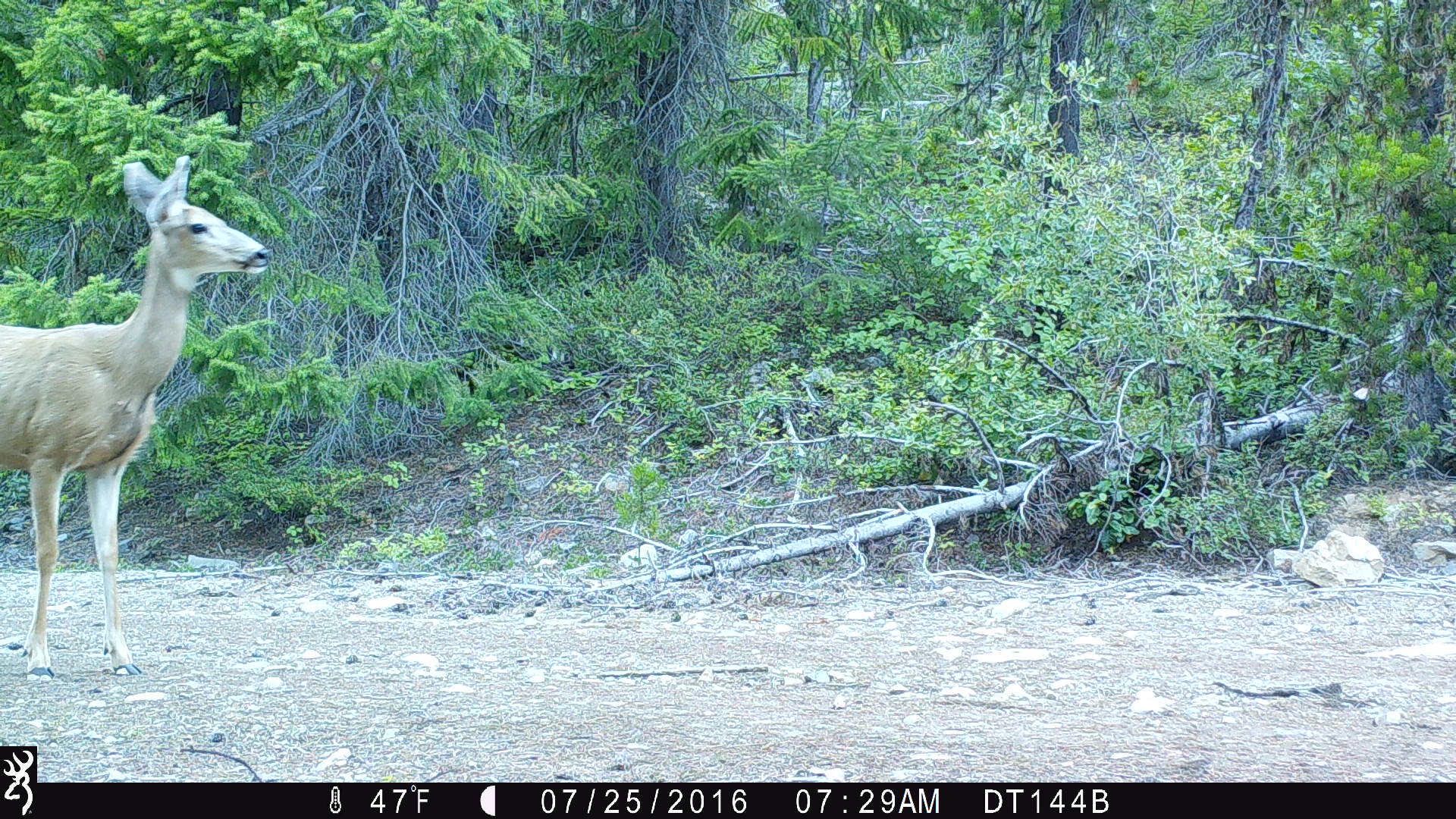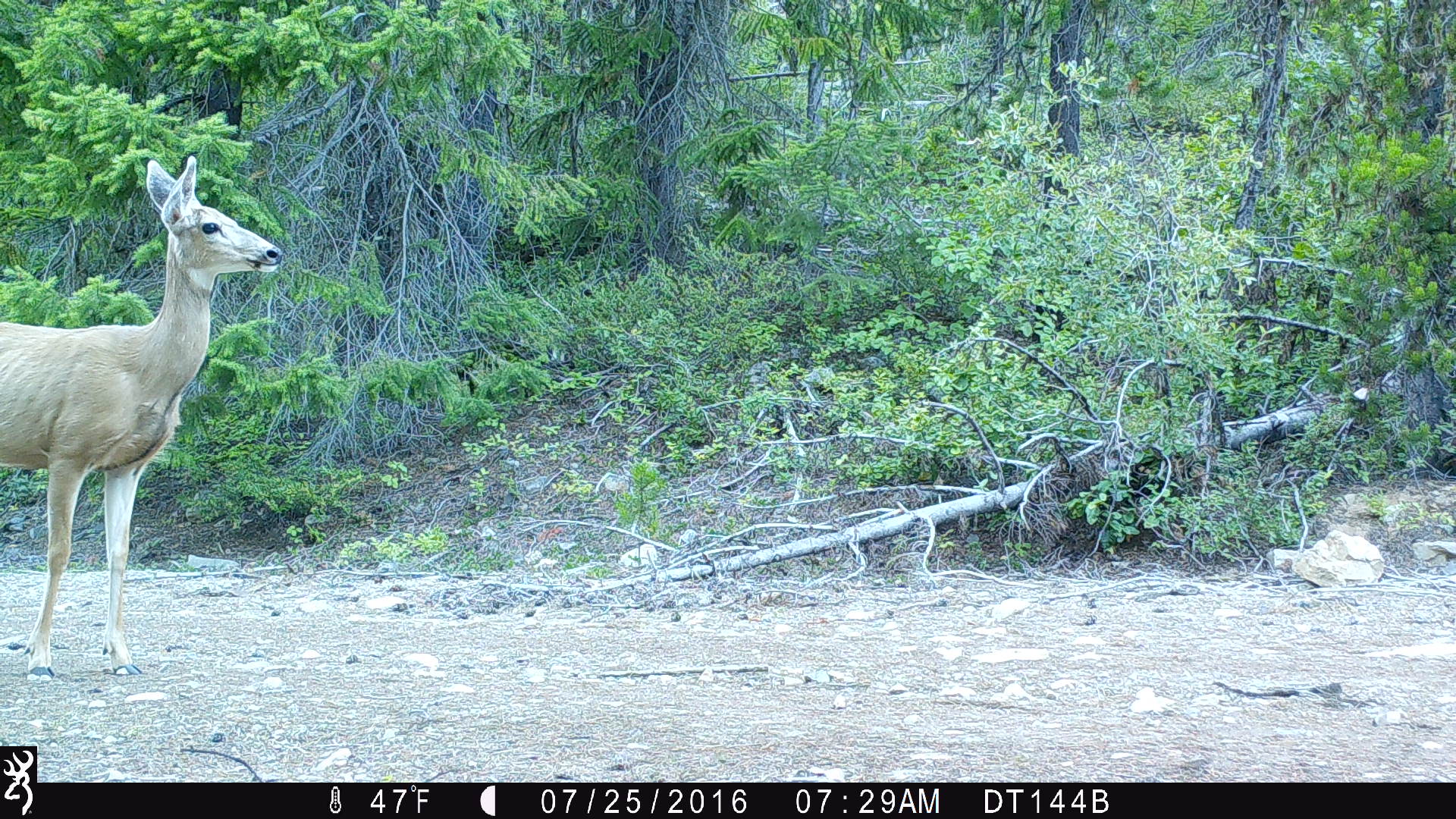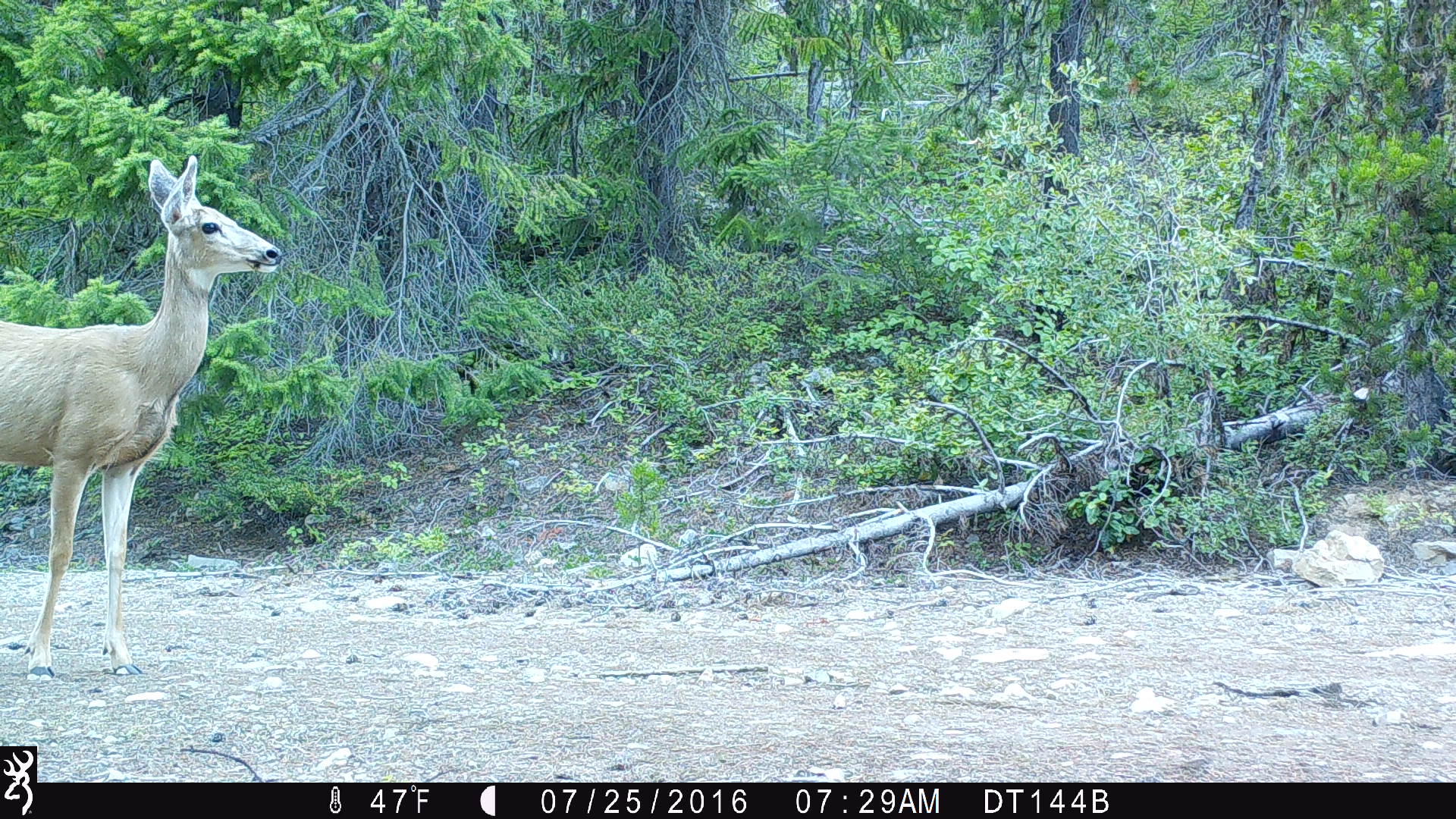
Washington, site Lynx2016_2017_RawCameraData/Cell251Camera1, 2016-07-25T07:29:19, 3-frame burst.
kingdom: Animalia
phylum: Chordata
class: Mammalia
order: Artiodactyla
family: Cervidae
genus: Odocoileus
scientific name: Odocoileus hemionus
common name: mule deer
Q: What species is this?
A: Odocoileus hemionus (mule deer).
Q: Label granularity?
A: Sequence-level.